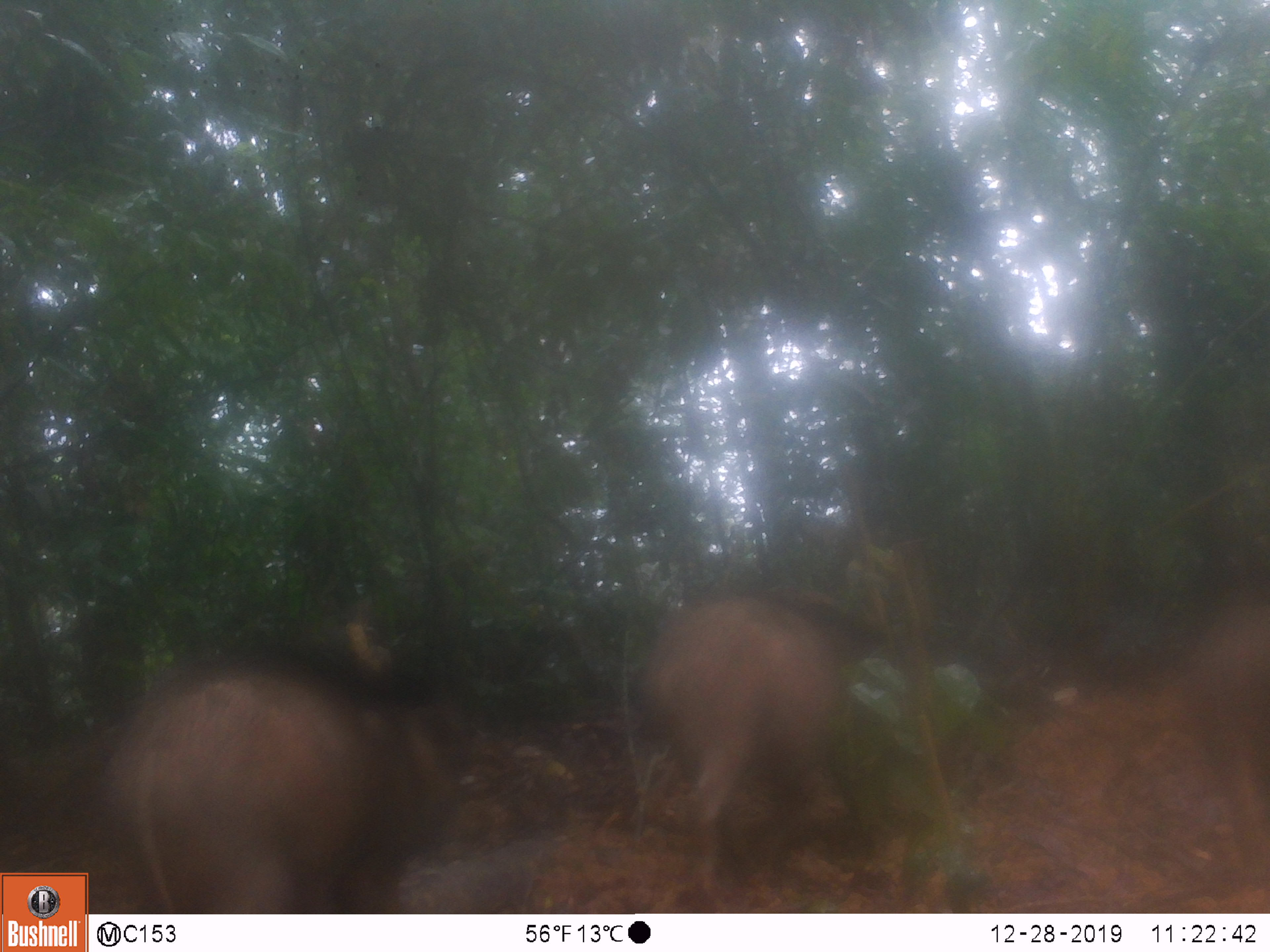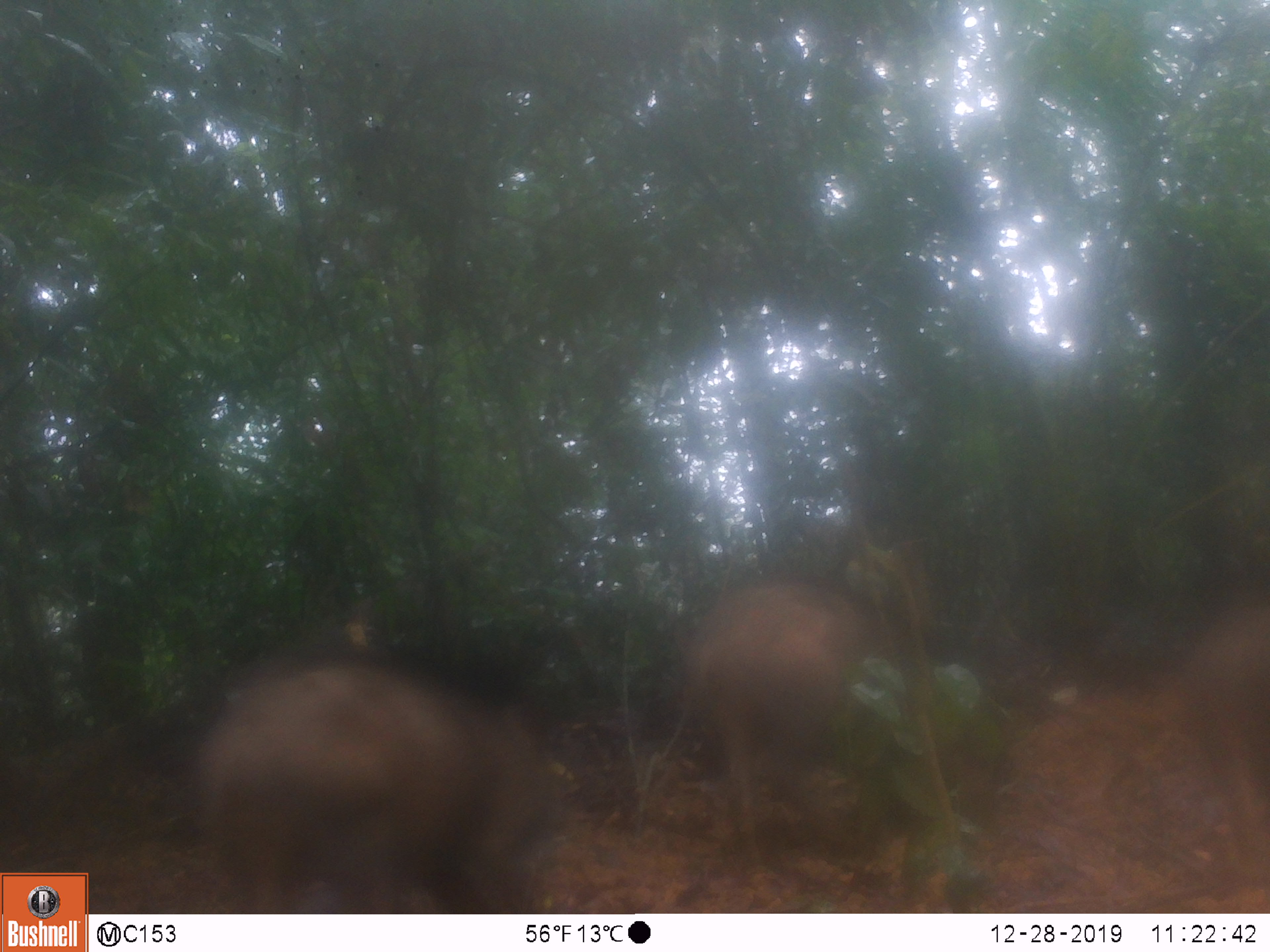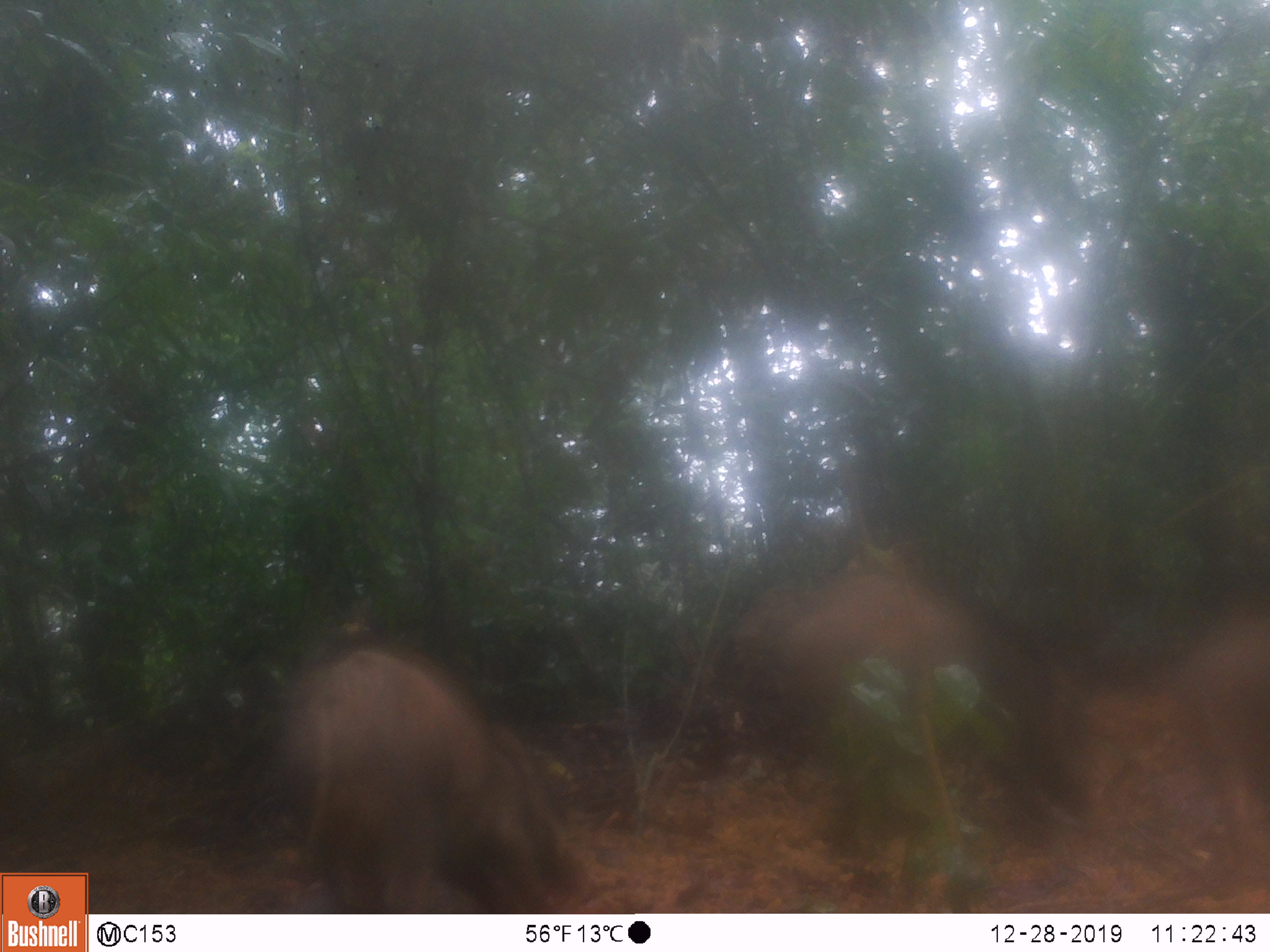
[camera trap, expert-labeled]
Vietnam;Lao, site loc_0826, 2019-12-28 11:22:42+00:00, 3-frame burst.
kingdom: Animalia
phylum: Chordata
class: Mammalia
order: Artiodactyla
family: Suidae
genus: Sus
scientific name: Sus scrofa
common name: eurasian wild pig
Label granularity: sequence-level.